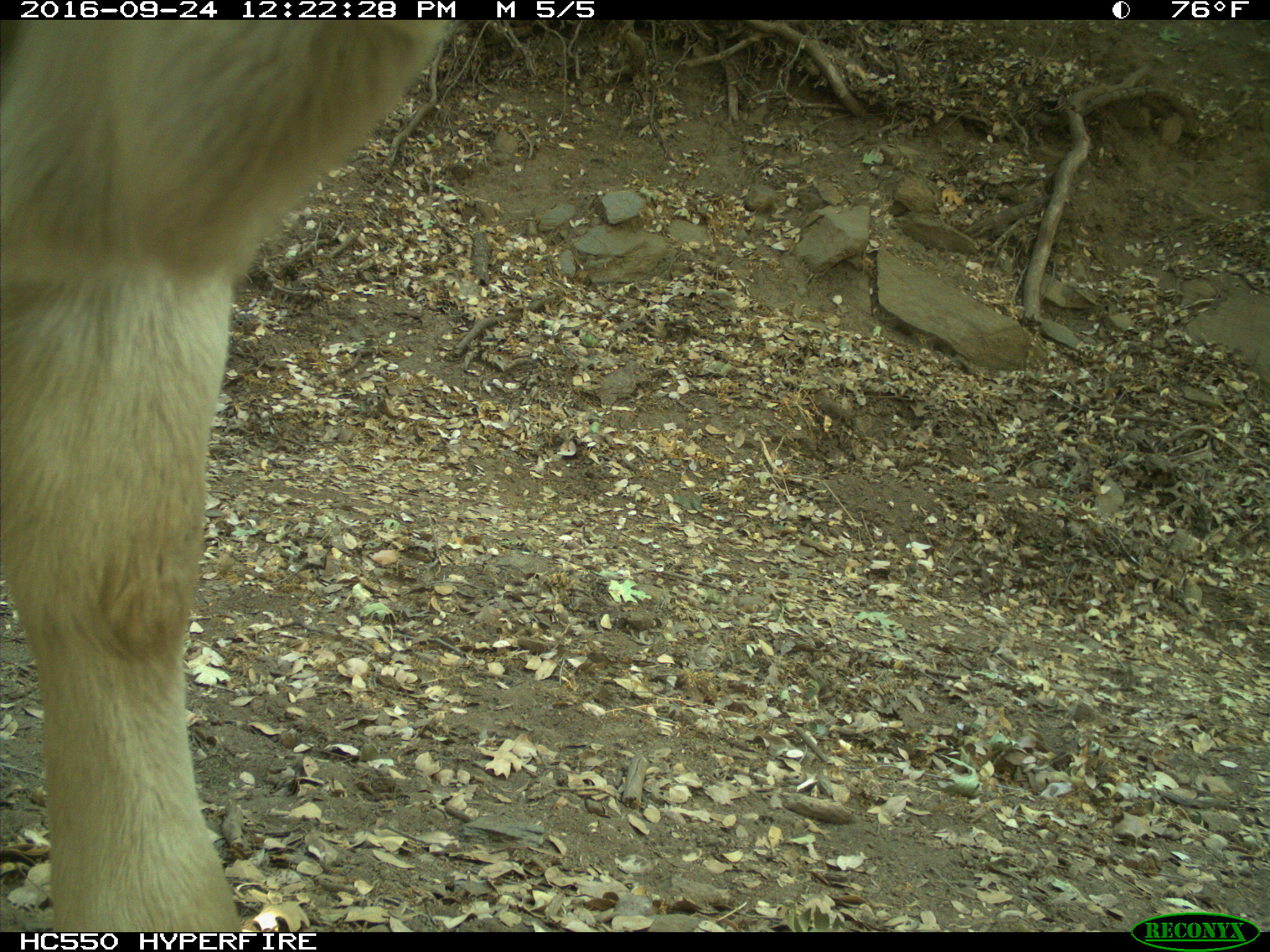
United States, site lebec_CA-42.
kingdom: Animalia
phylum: Chordata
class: Mammalia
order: Artiodactyla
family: Bovidae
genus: Bos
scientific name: Bos taurus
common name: domestic cow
Bos taurus (domestic cow).